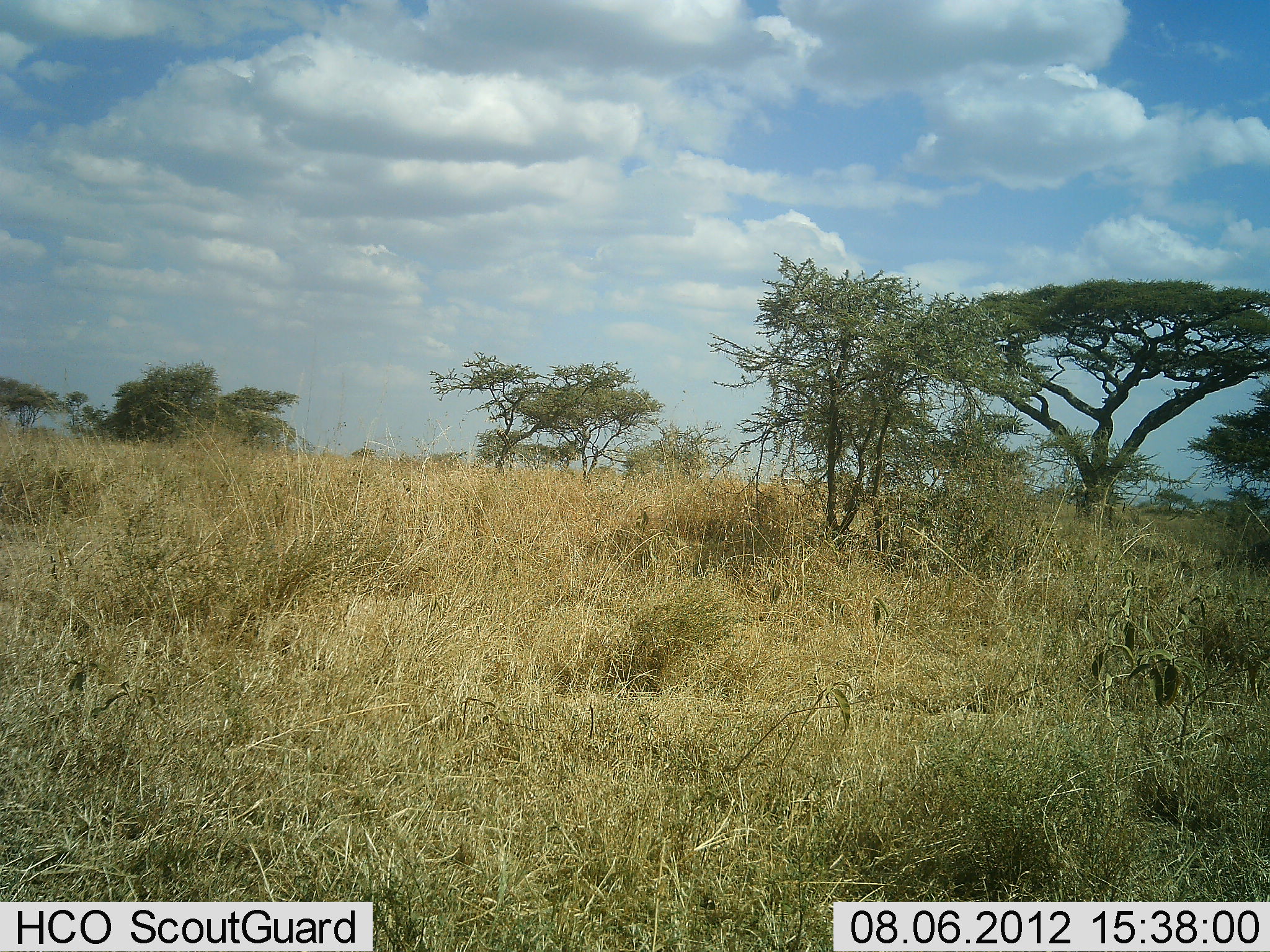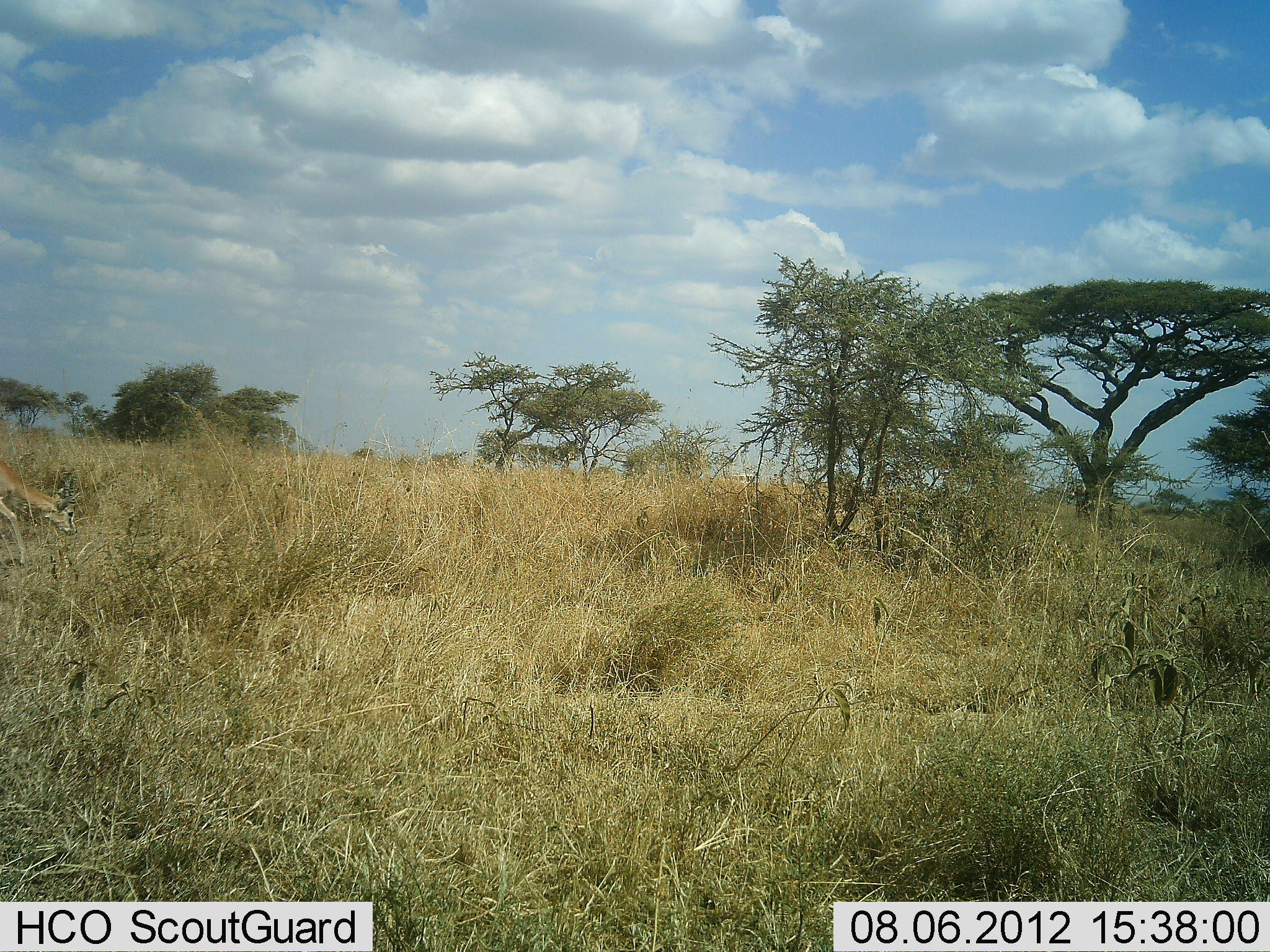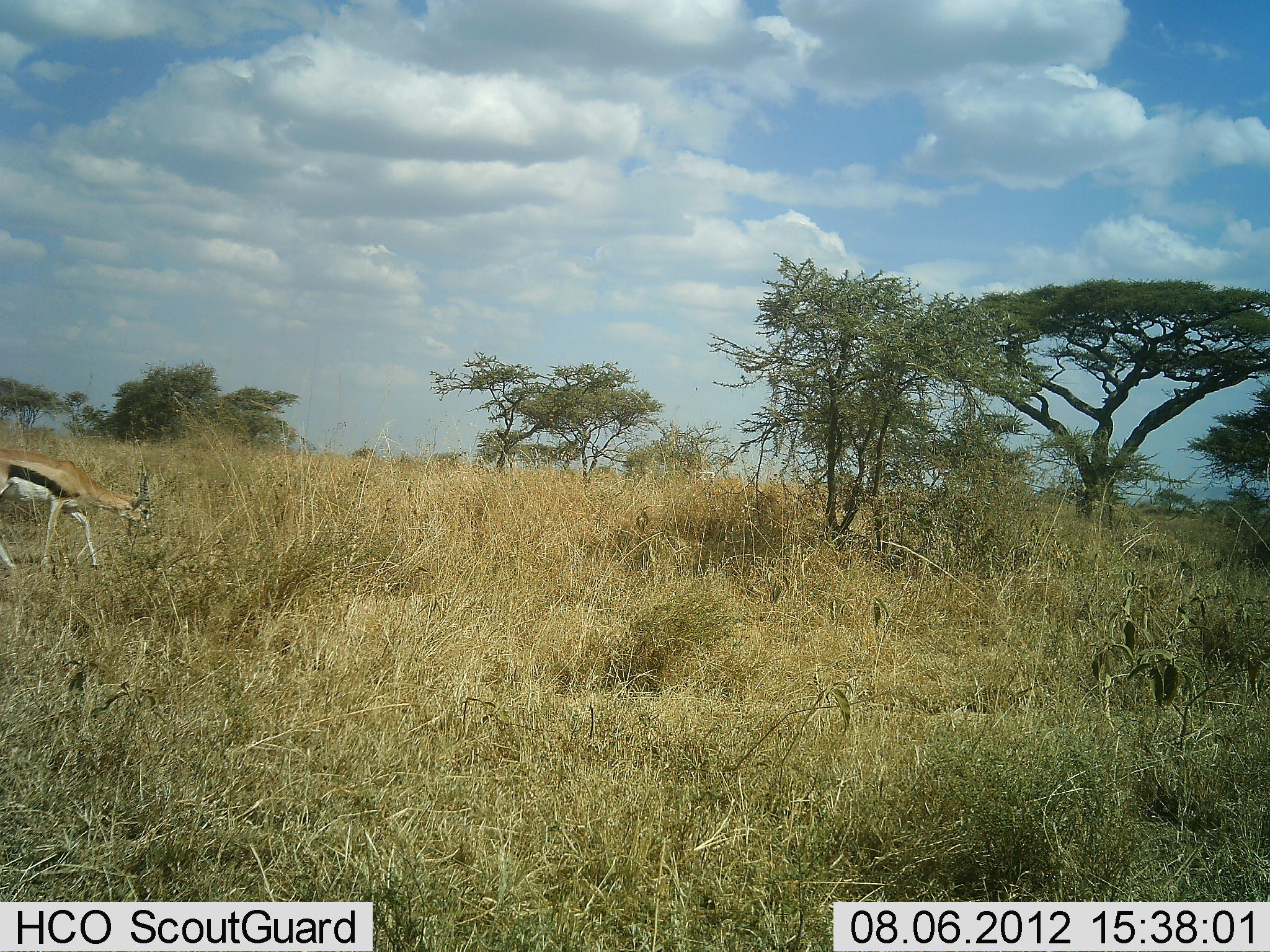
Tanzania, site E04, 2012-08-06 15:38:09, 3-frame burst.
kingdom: Animalia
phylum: Chordata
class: Mammalia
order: Artiodactyla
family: Bovidae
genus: Eudorcas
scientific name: Eudorcas thomsonii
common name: thomson's gazelle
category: gazellethomsons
Gazellethomsons (thomson's gazelle) (Eudorcas thomsonii), count 1. Behavior (volunteer vote fractions): standing 0%, resting 0%, moving 100%, interacting 0%. Young present (vote fraction): 0%. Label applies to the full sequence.